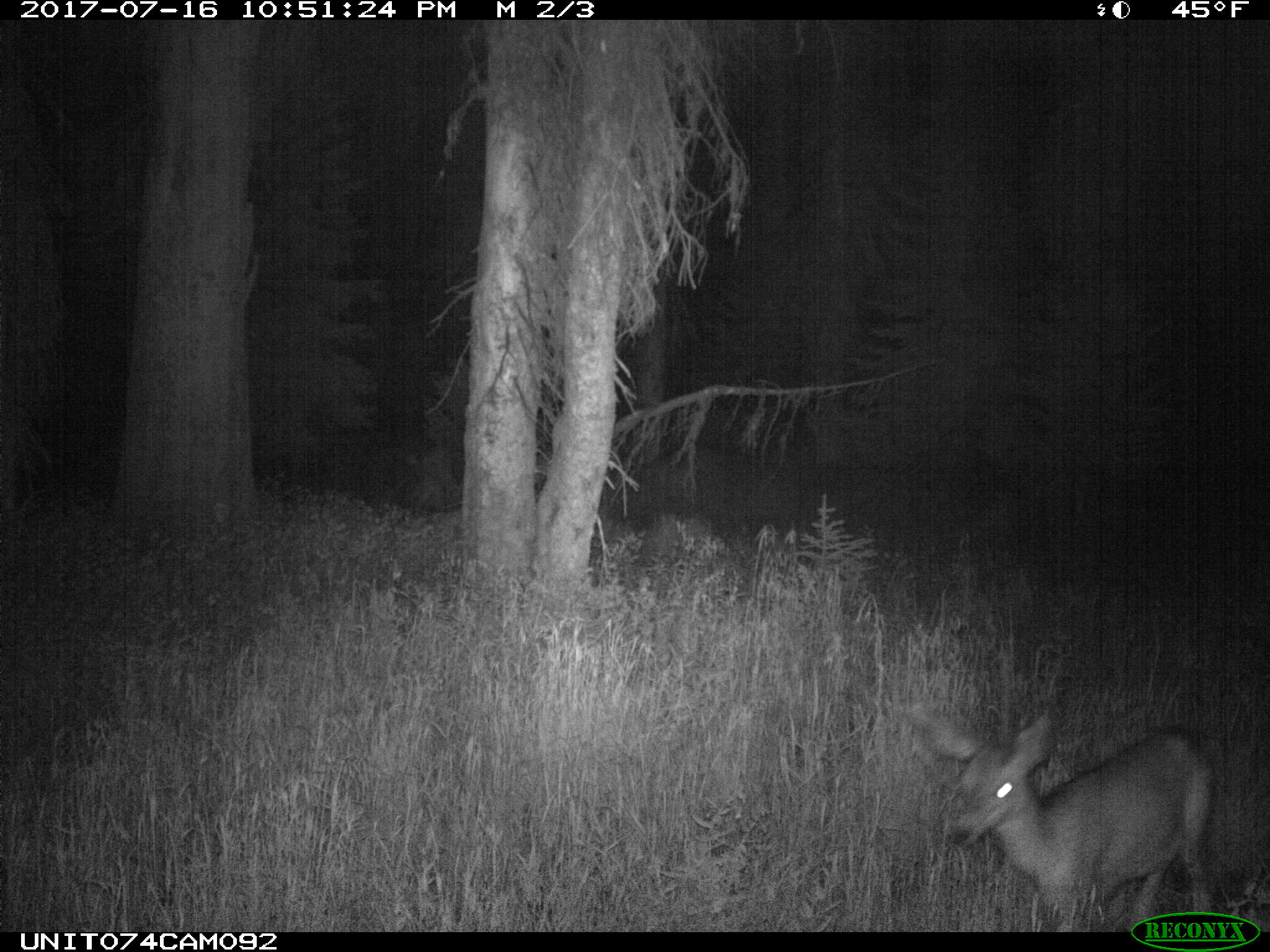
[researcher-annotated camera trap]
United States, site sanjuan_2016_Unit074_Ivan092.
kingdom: Animalia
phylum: Chordata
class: Mammalia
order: Artiodactyla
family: Cervidae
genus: Odocoileus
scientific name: Odocoileus hemionus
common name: mule deer